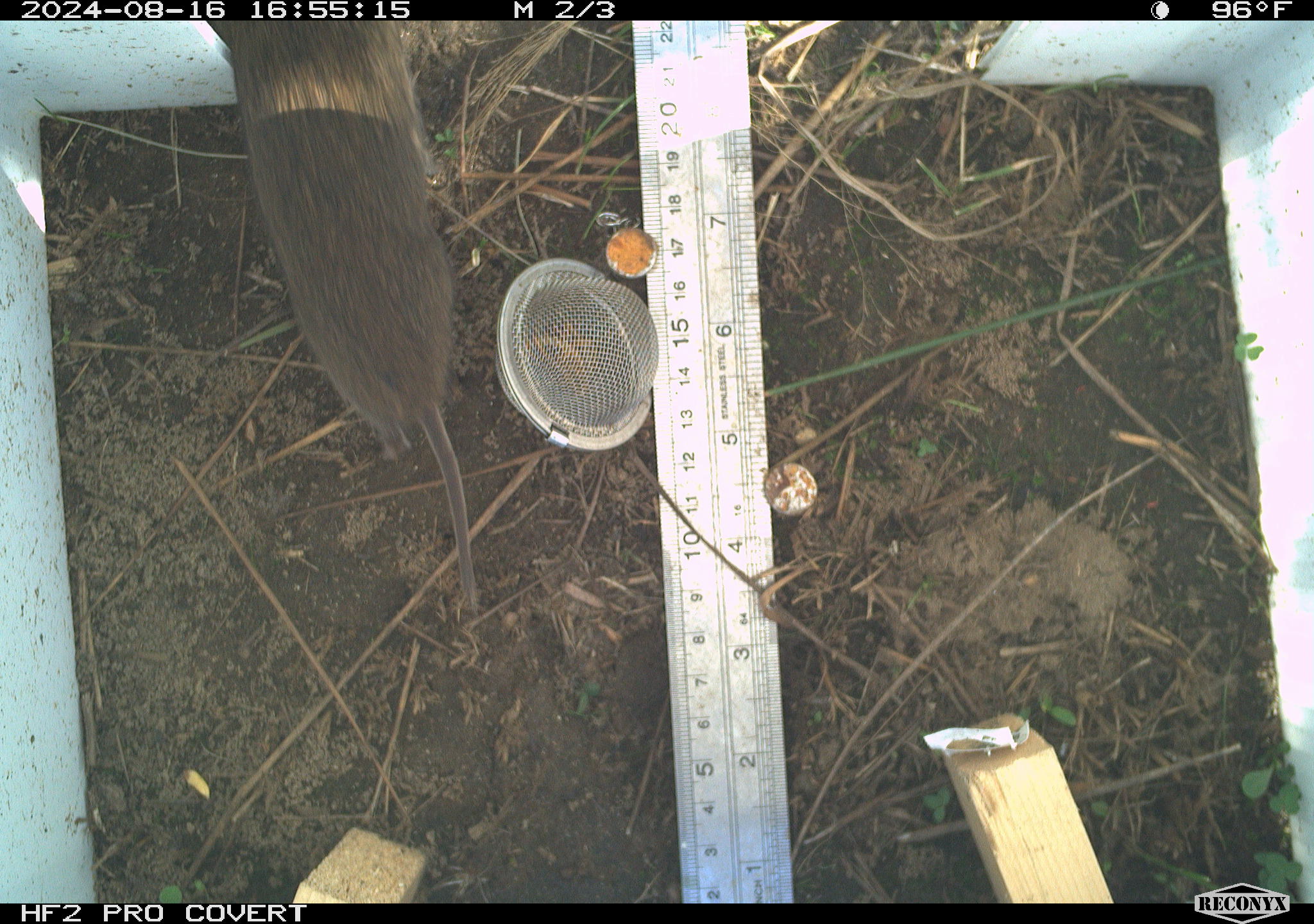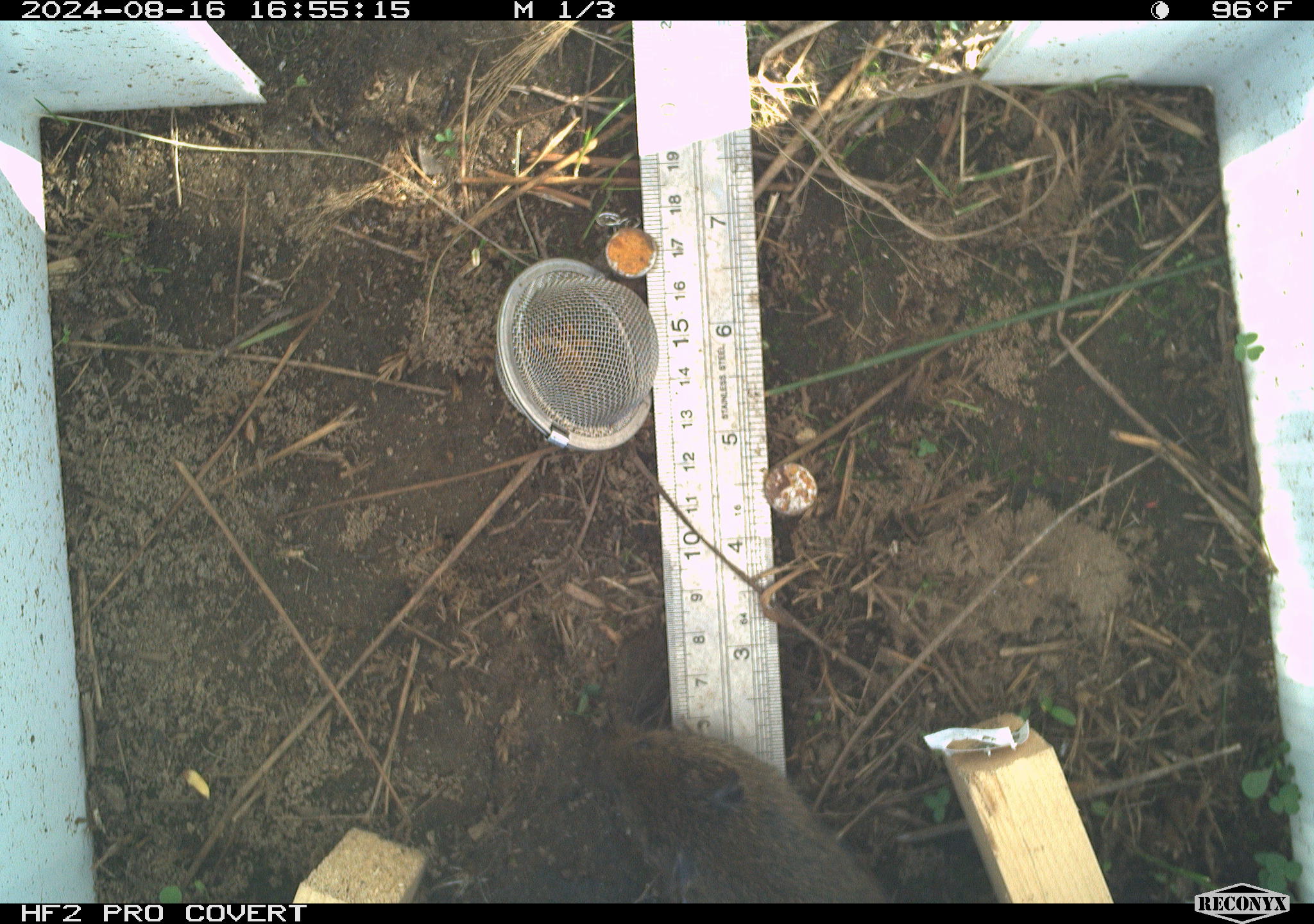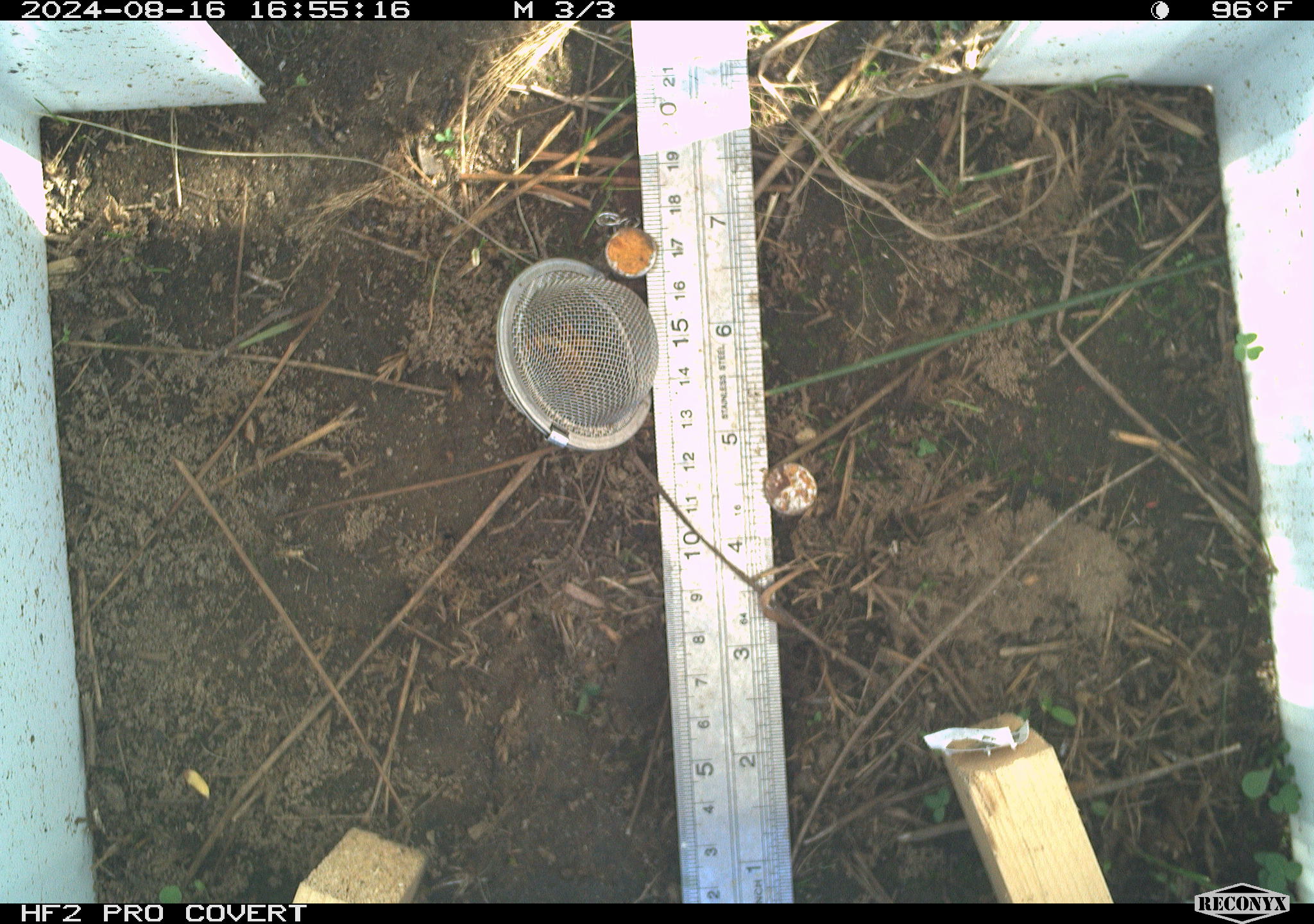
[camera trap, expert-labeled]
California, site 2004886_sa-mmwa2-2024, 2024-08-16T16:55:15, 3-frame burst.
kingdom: Animalia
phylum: Chordata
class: Mammalia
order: Rodentia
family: Cricetidae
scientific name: Arvicolinae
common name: voles, lemmings, and muskrats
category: arvicolinae subfamily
Arvicolinae subfamily (voles, lemmings, and muskrats) (Arvicolinae).